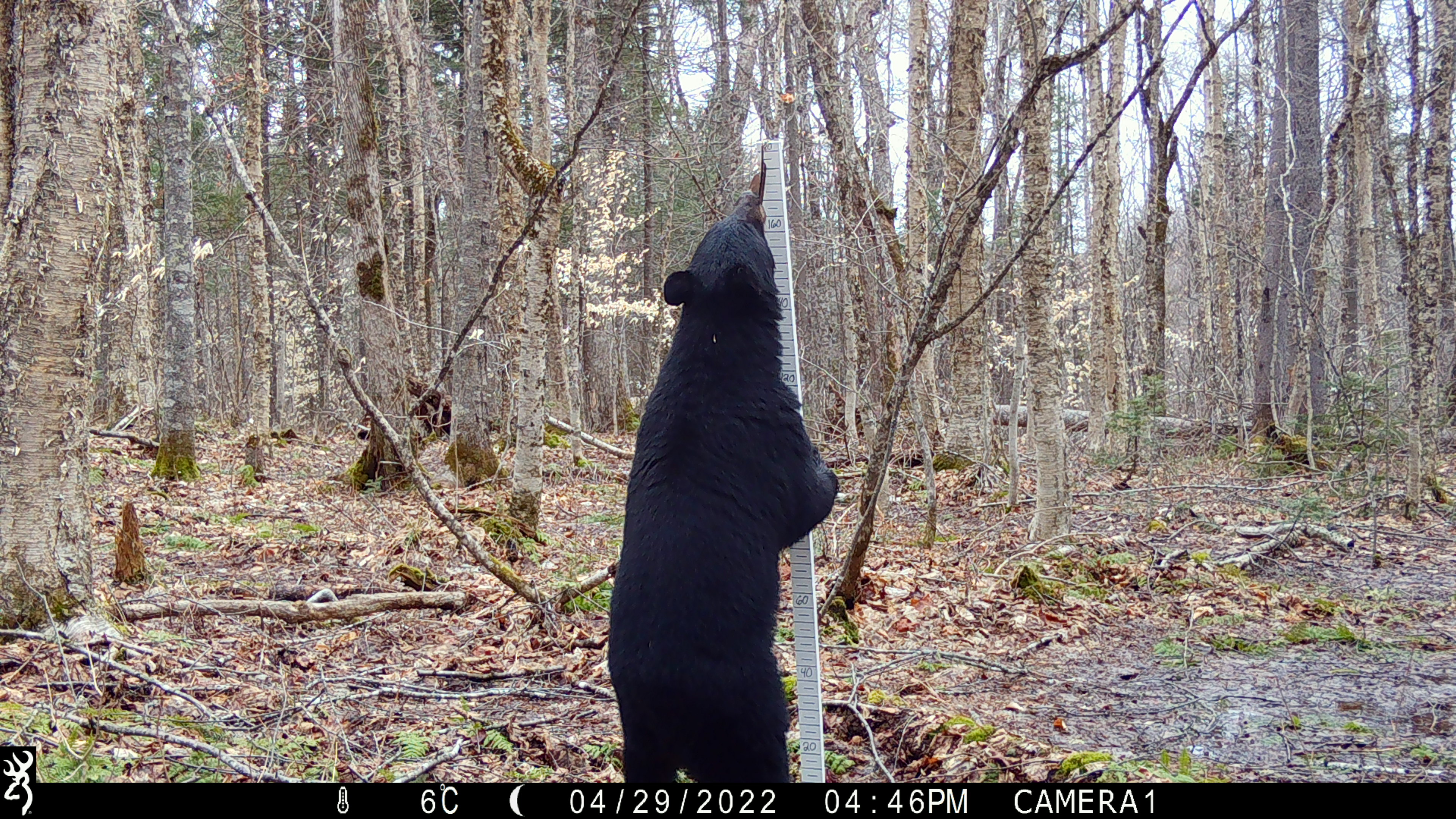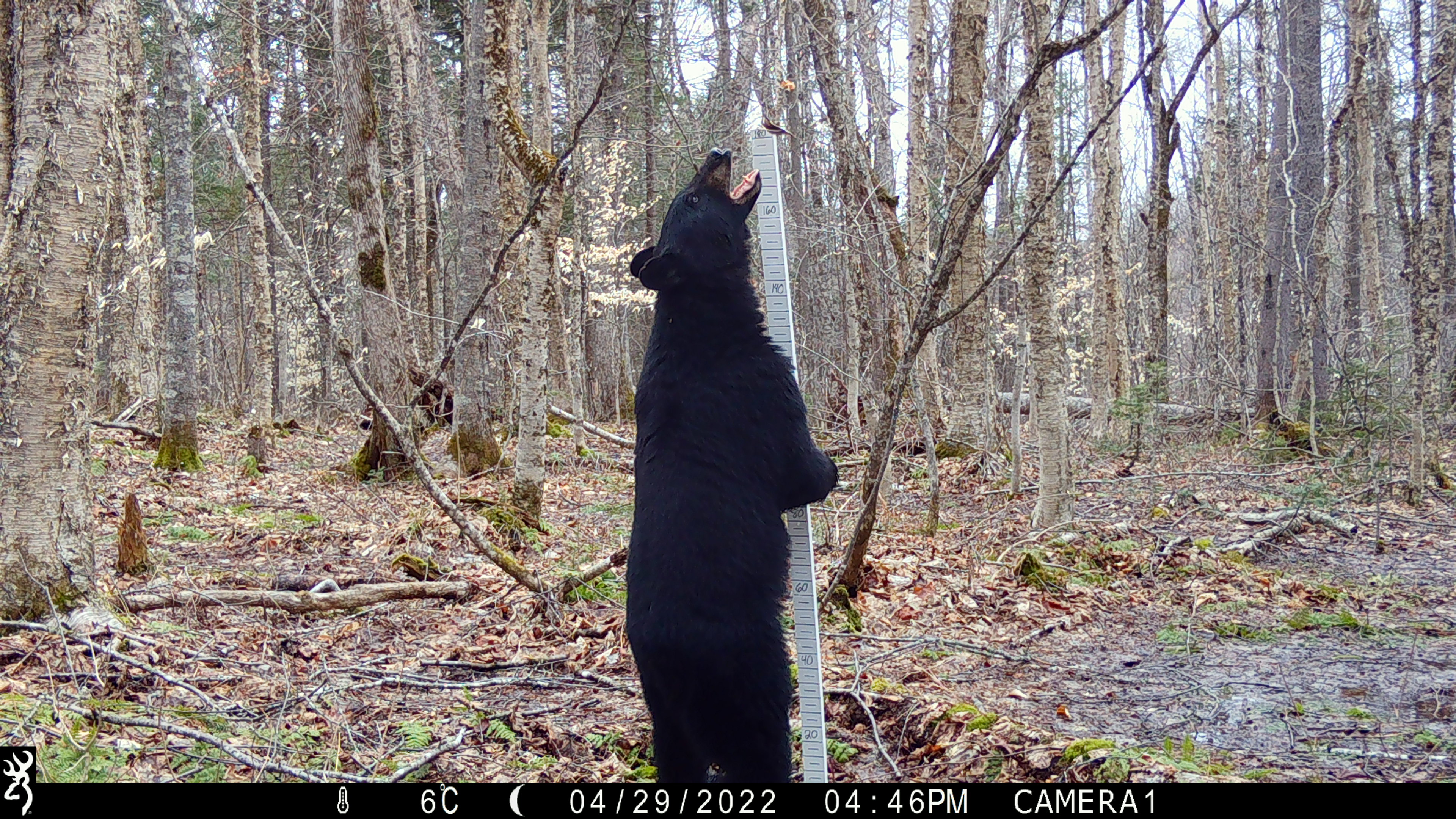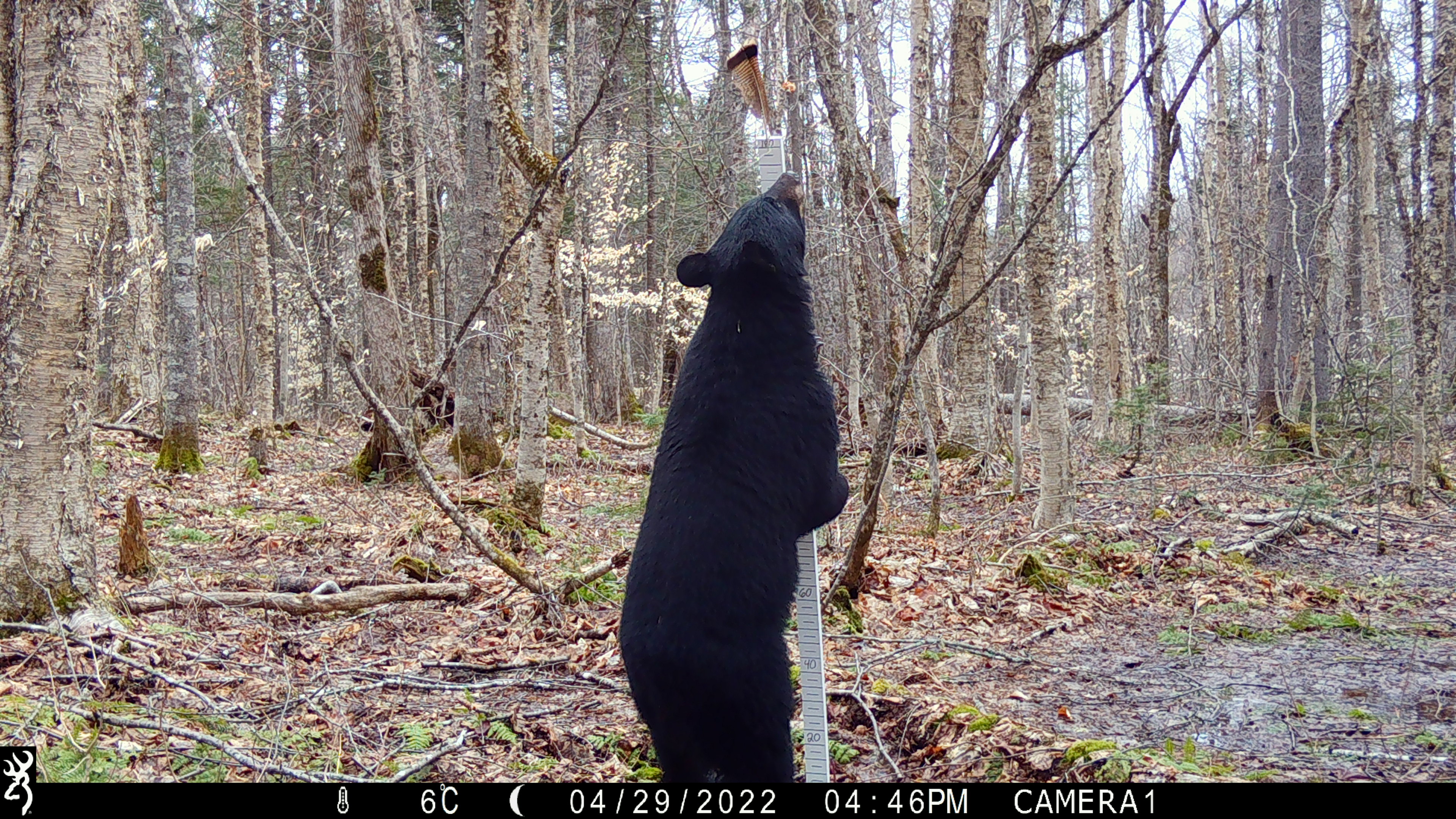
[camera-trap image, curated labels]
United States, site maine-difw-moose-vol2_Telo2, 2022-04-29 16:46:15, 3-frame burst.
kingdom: Animalia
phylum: Chordata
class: Mammalia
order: Carnivora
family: Ursidae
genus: Ursus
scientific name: Ursus americanus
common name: black bear